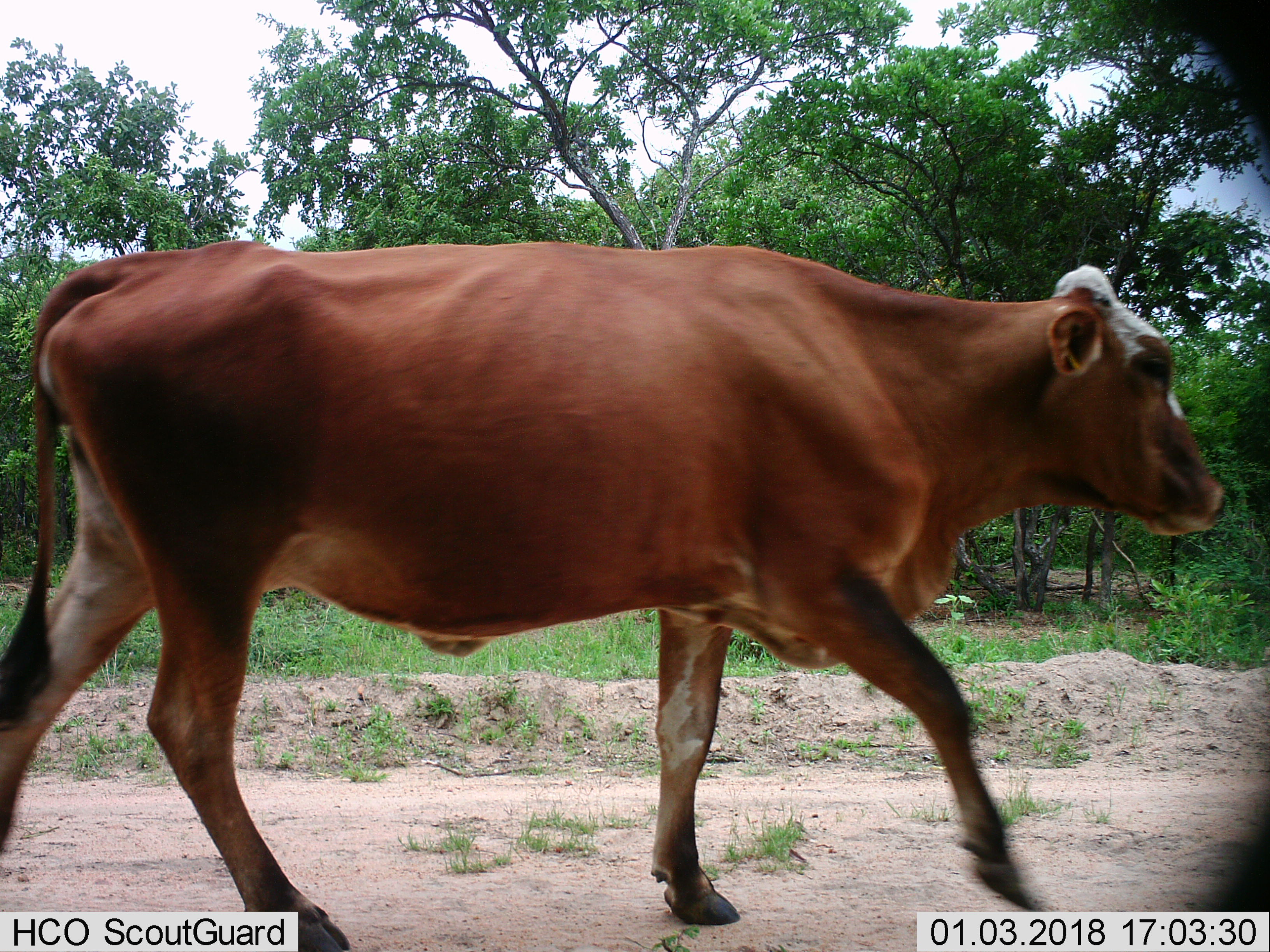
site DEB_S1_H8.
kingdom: Animalia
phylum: Chordata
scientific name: Vertebrata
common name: domestic animal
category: domesticanimal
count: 1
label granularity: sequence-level